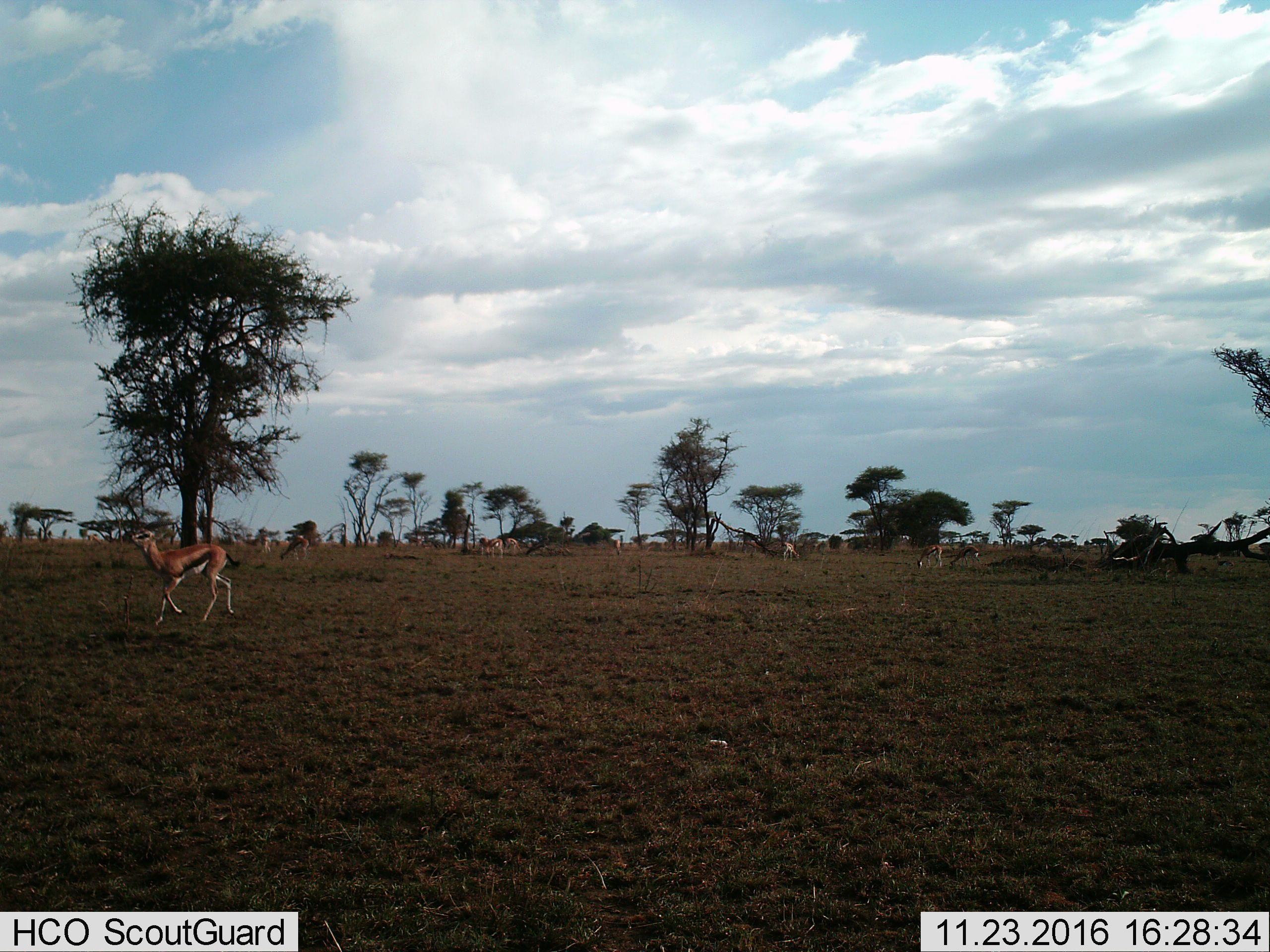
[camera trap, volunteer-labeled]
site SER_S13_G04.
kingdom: Animalia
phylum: Chordata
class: Mammalia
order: Artiodactyla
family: Bovidae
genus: Eudorcas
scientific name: Eudorcas thomsonii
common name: thomson's gazelle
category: gazellethomsons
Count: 11-50.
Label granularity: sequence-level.